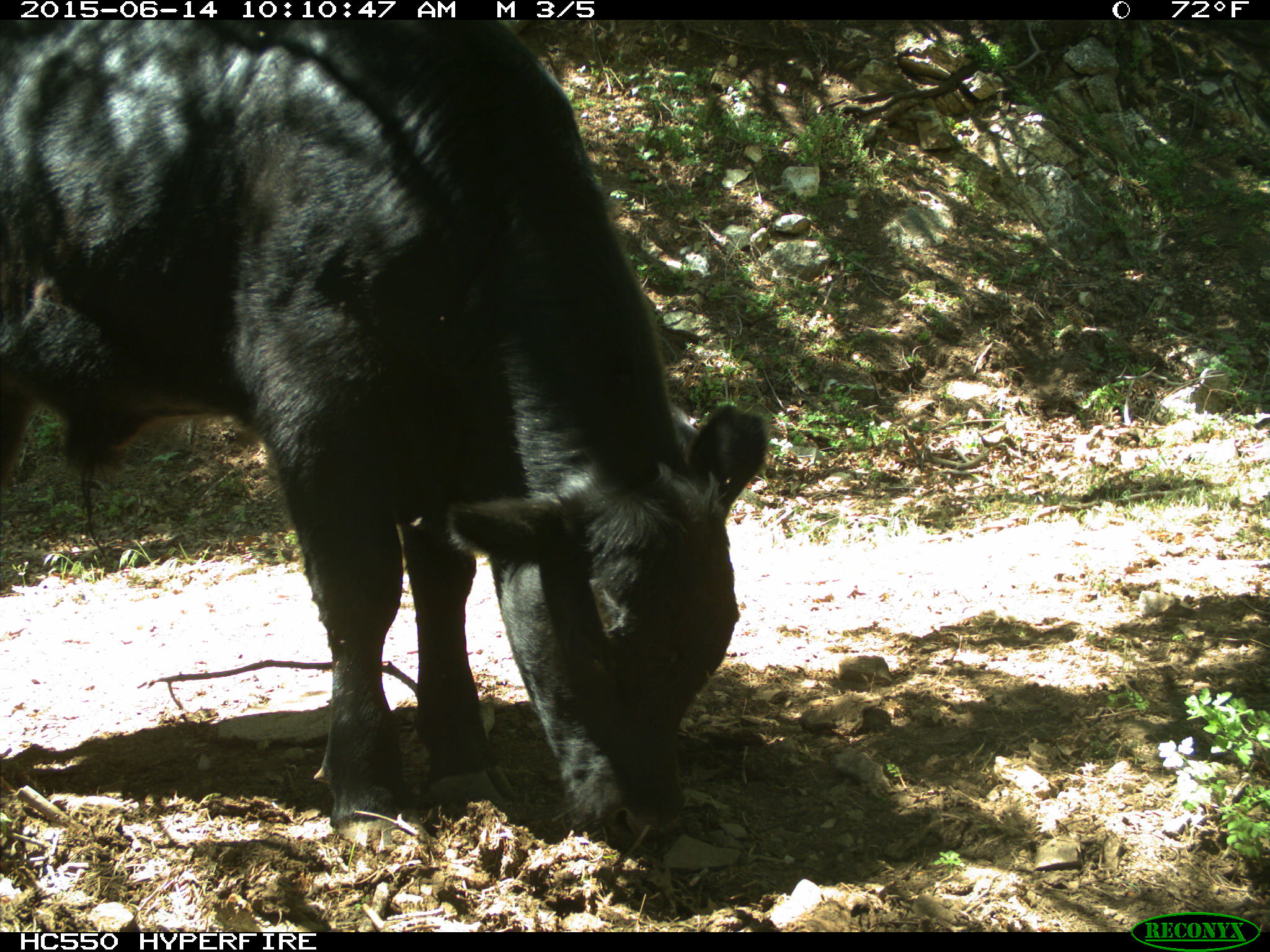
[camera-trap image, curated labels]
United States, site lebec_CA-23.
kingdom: Animalia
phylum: Chordata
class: Mammalia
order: Artiodactyla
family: Bovidae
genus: Bos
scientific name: Bos taurus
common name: domestic cow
Bos taurus (domestic cow).